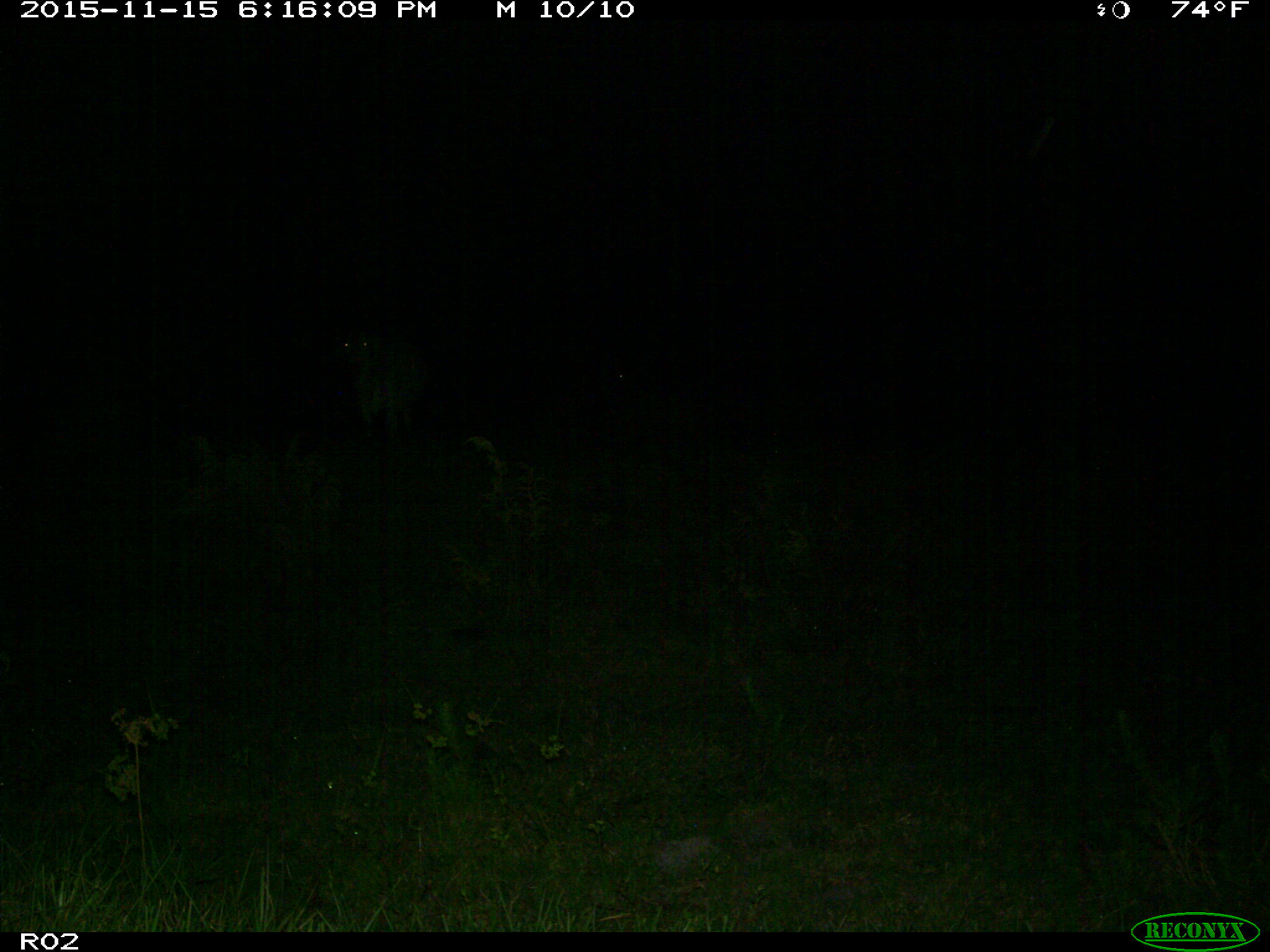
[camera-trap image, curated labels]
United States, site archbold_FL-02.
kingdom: Animalia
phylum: Chordata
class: Mammalia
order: Artiodactyla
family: Bovidae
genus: Bos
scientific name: Bos taurus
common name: domestic cow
Bos taurus (domestic cow).